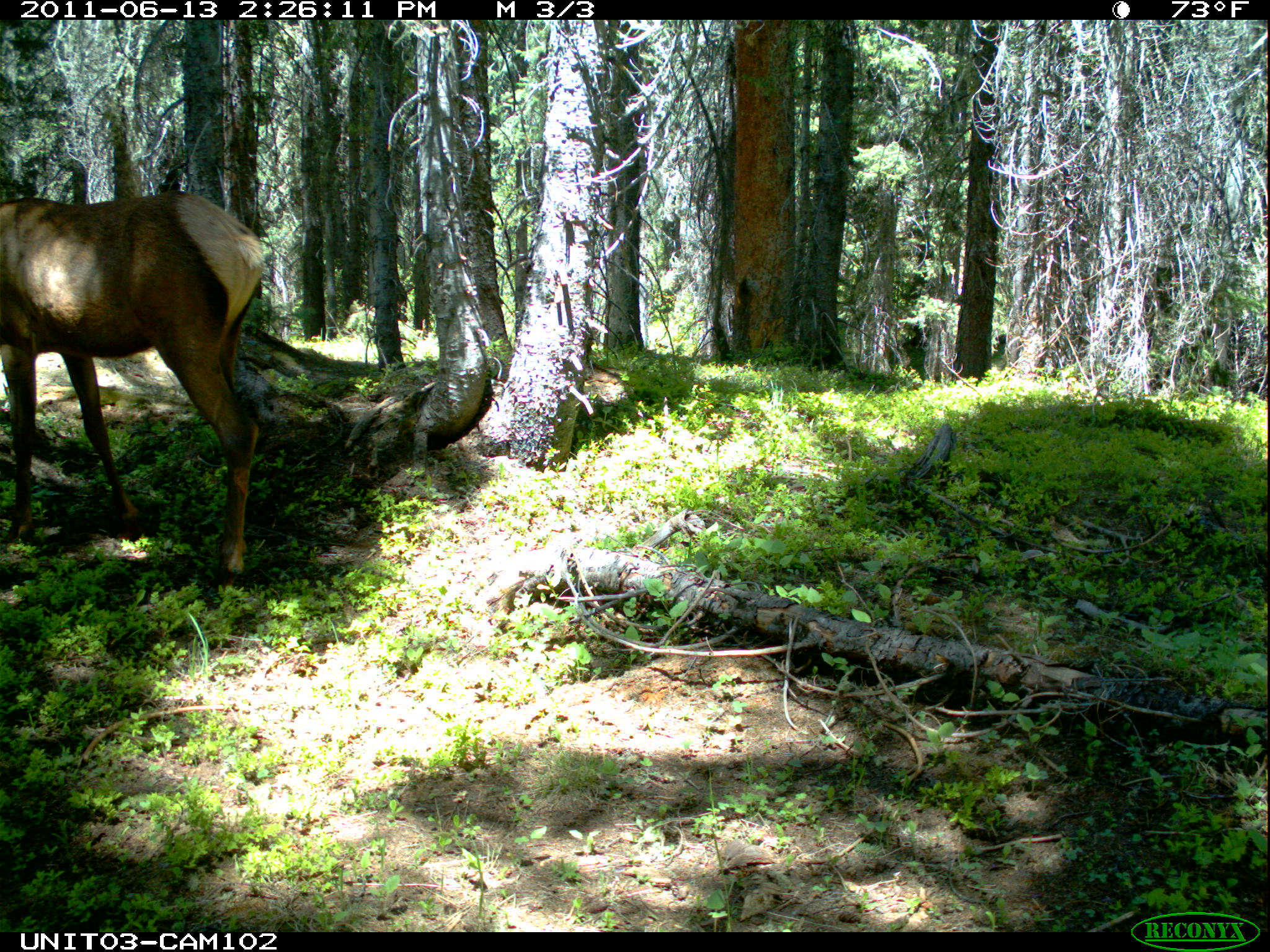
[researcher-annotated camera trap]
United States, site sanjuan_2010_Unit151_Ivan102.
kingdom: Animalia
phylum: Chordata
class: Mammalia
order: Artiodactyla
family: Cervidae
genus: Cervus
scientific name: Cervus elaphus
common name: red deer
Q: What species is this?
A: Cervus elaphus (red deer).